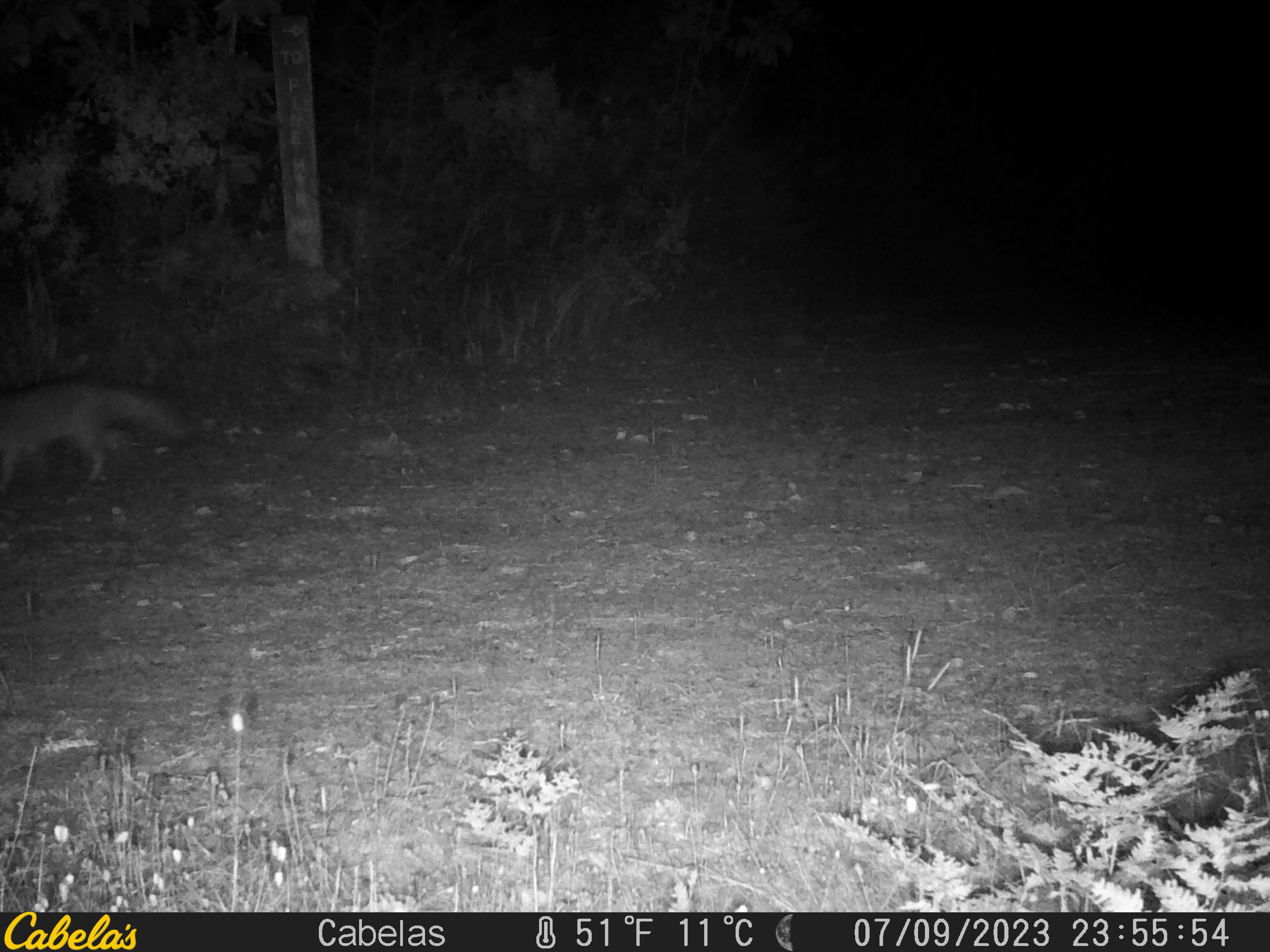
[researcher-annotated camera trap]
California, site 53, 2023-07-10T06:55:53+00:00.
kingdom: Animalia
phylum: Chordata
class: Mammalia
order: Carnivora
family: Canidae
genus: Urocyon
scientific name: Urocyon cinereoargenteus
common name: gray fox